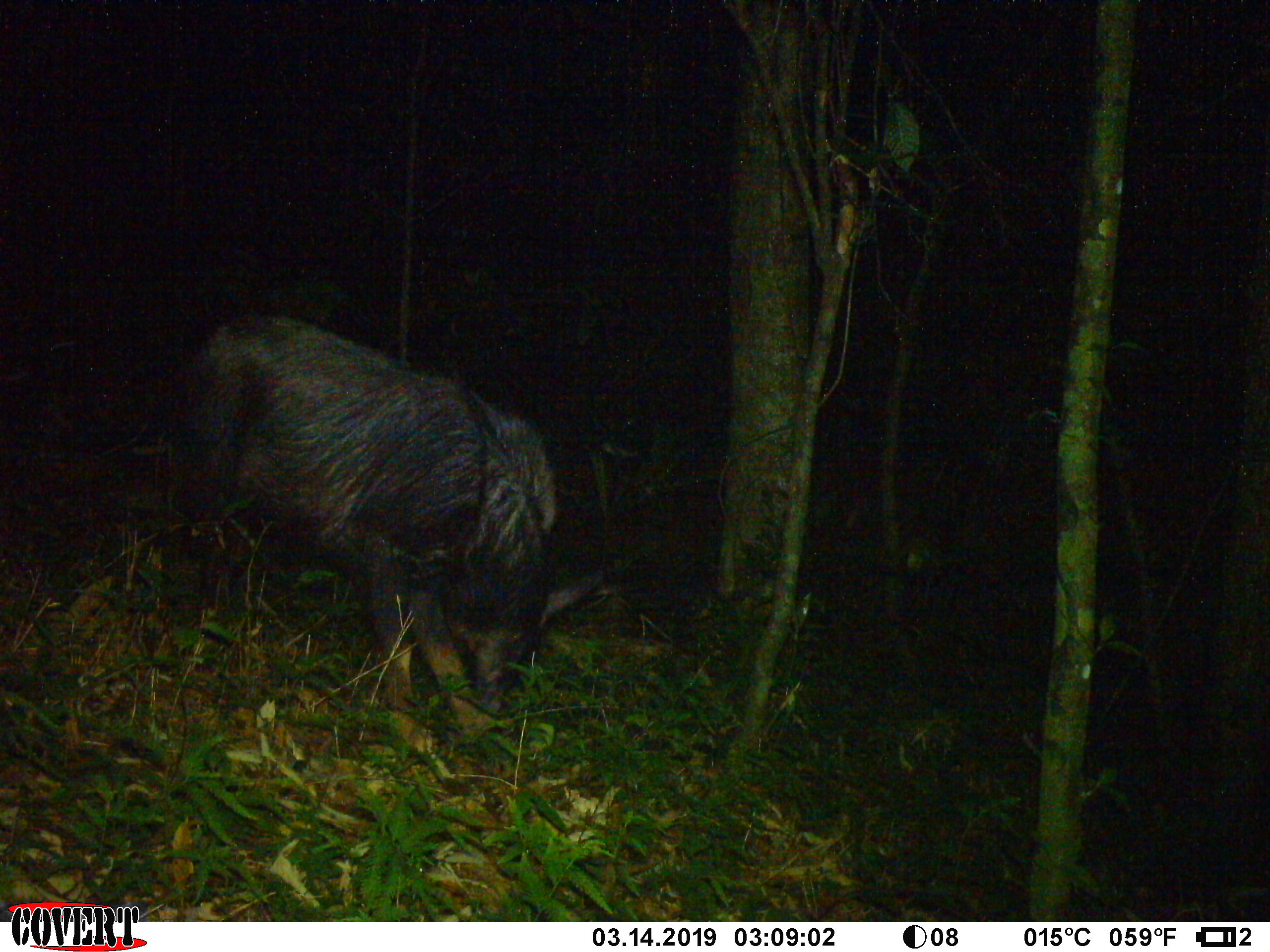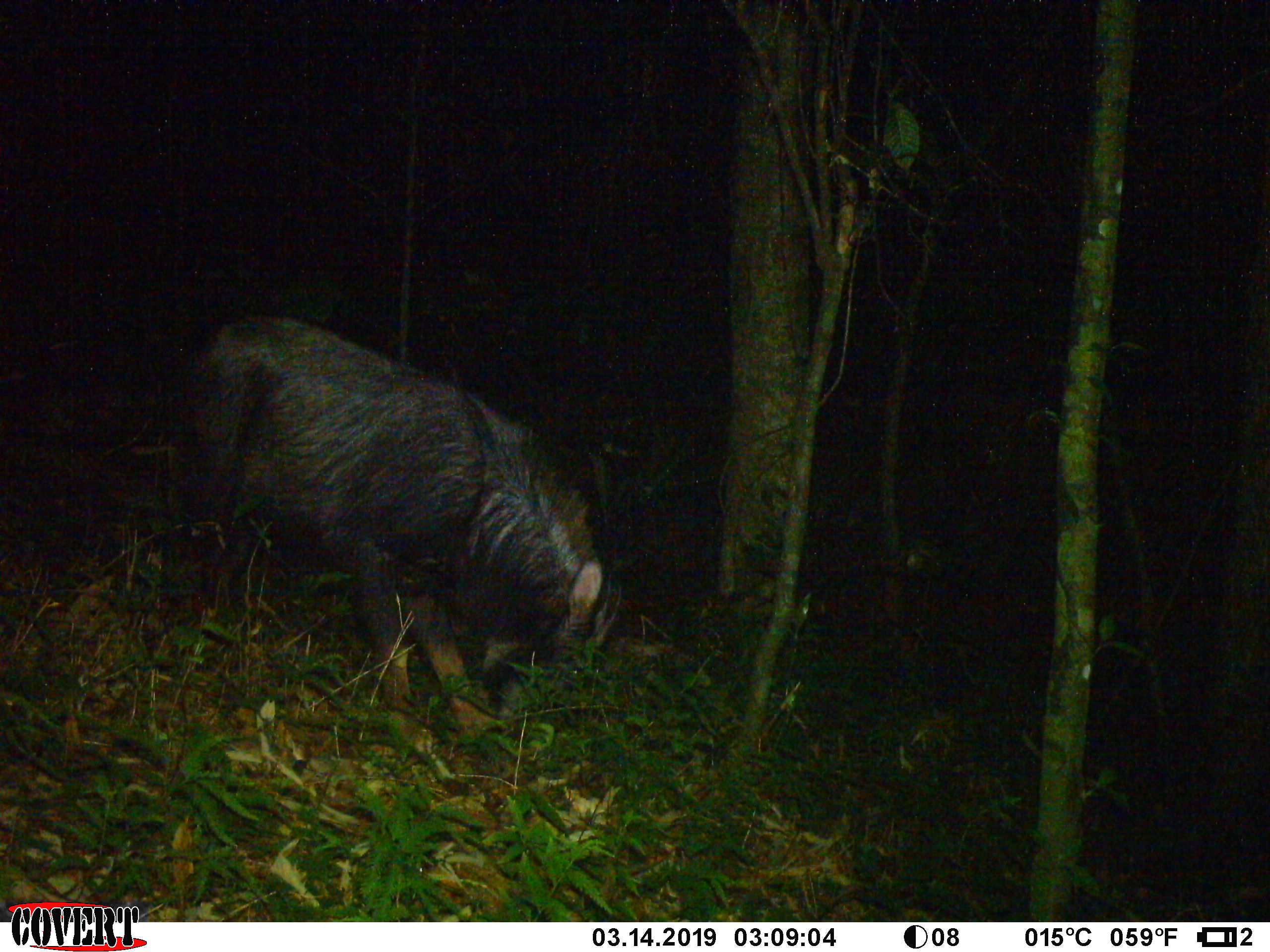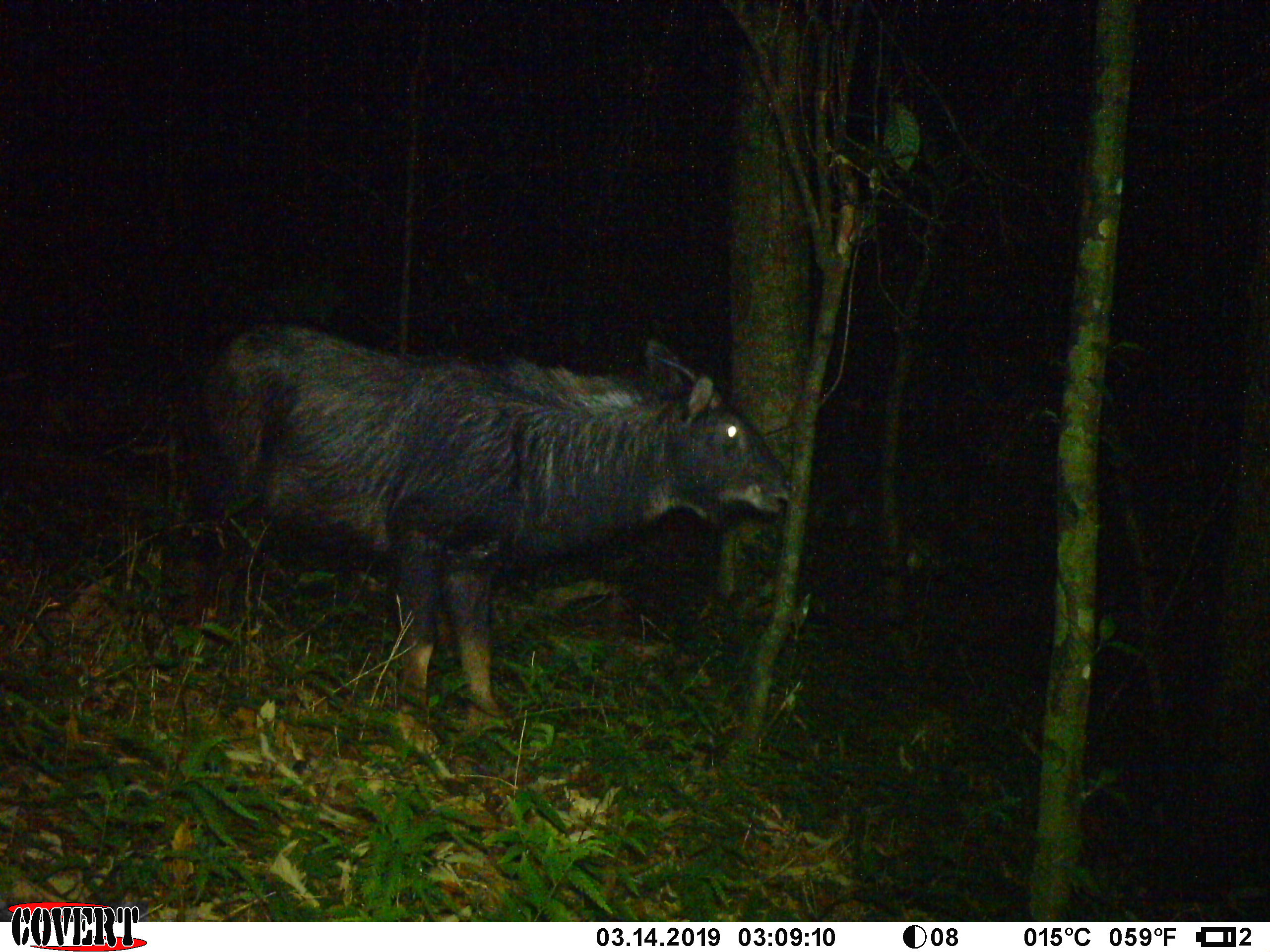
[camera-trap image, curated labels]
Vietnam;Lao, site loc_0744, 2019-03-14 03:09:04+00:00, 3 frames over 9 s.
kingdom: Animalia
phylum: Chordata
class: Mammalia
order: Artiodactyla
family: Bovidae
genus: Capricornis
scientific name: Capricornis sumatraensis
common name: chinese serow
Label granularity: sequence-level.